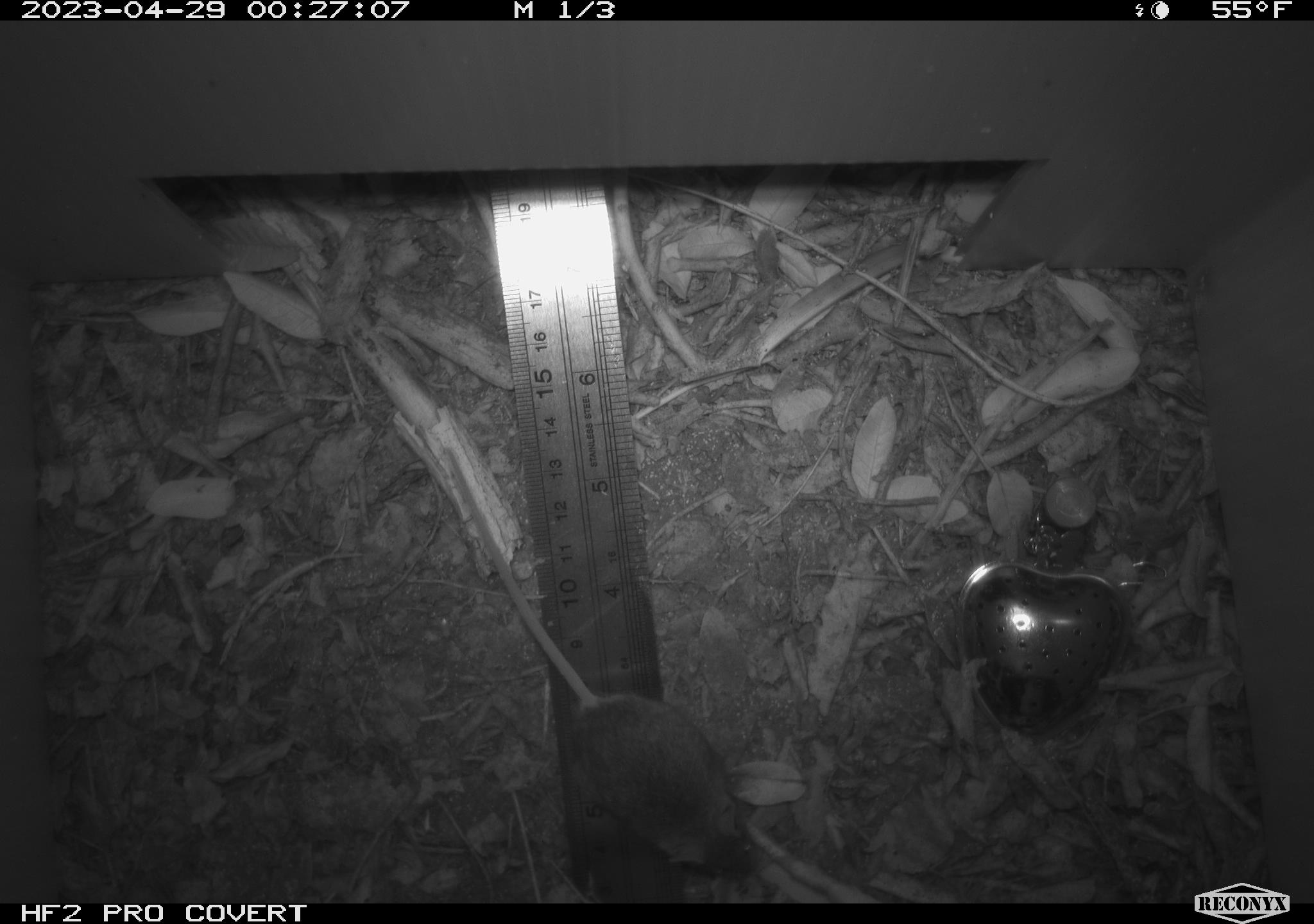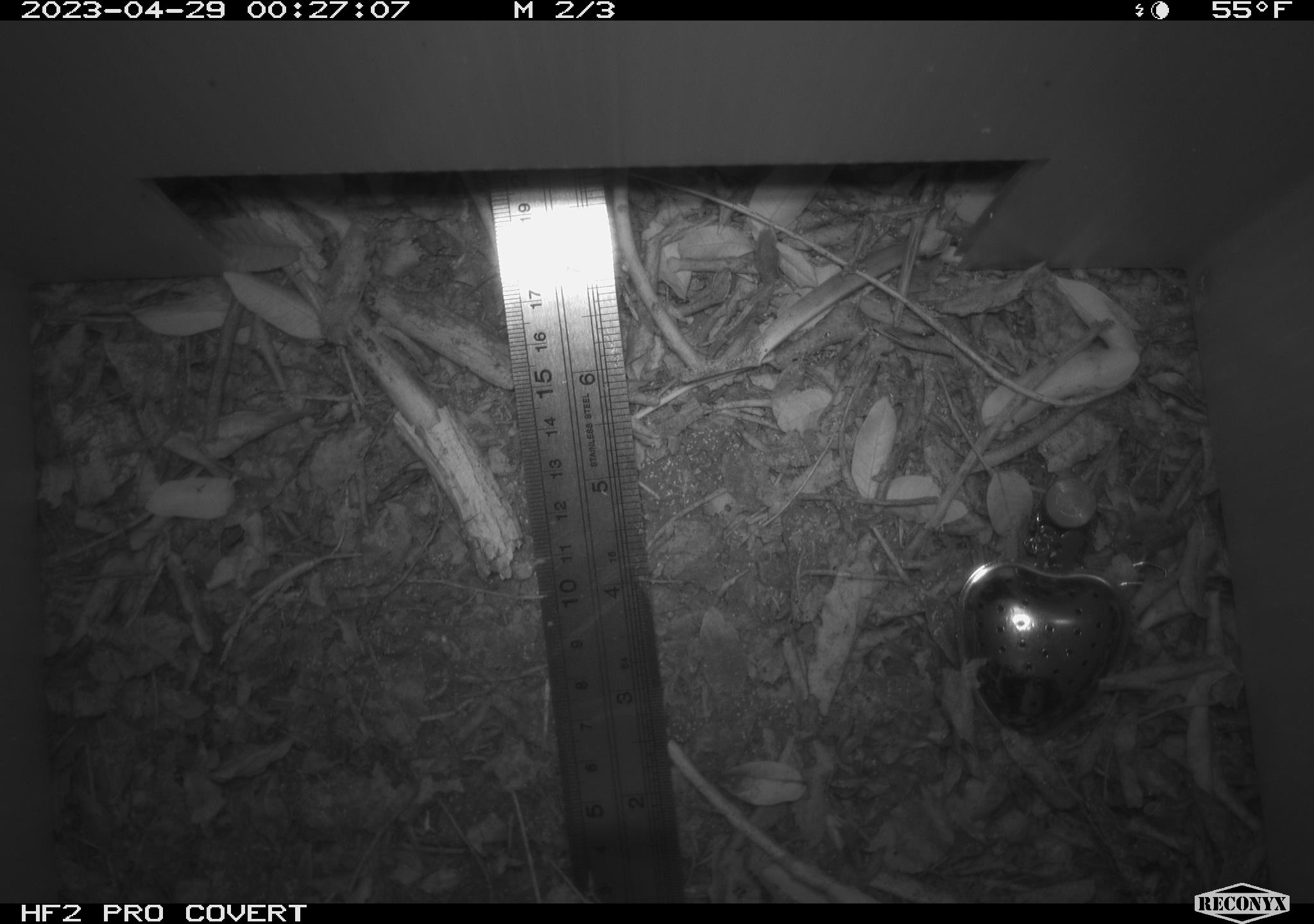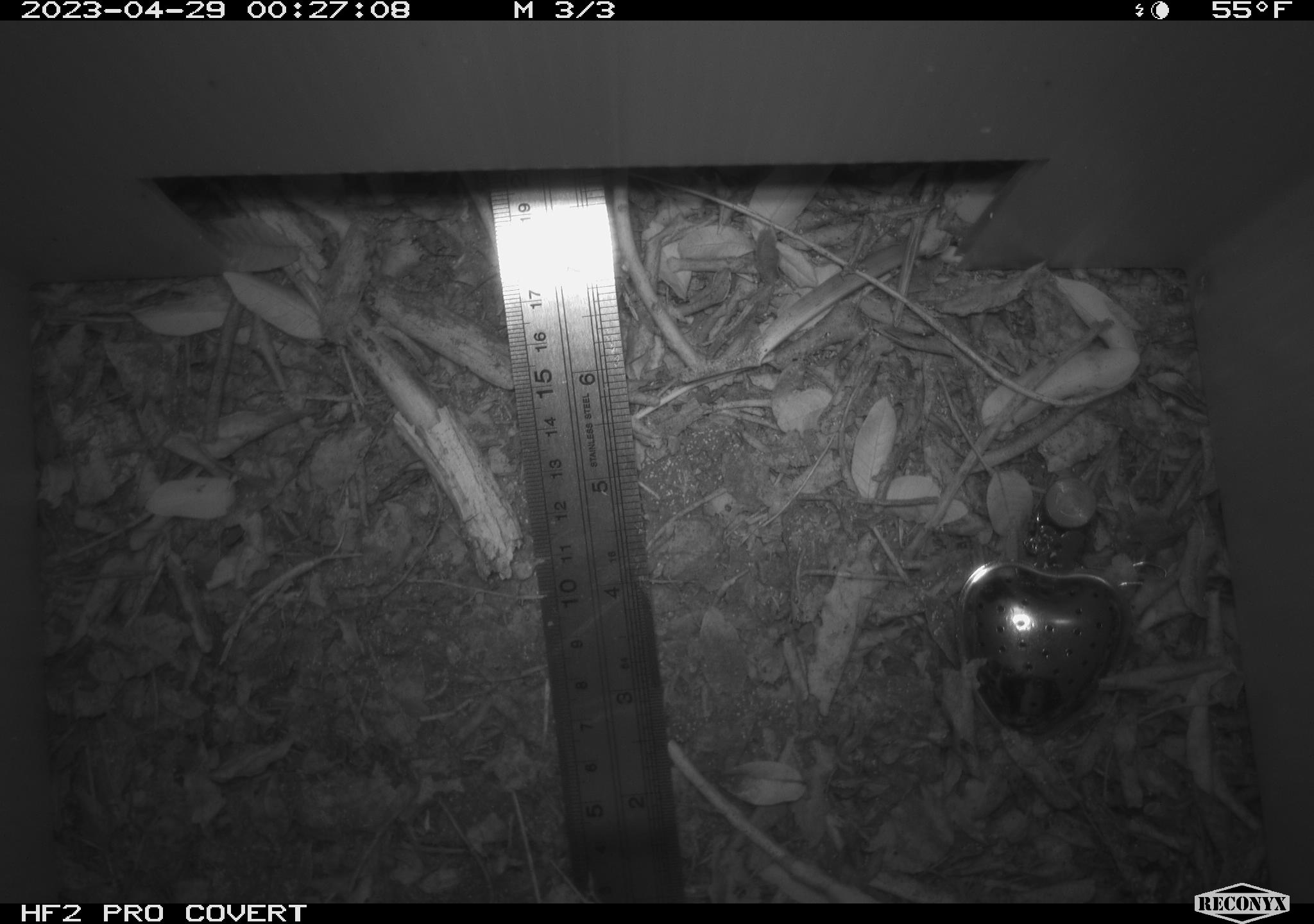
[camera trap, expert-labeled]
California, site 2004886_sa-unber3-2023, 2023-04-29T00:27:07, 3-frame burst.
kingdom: Animalia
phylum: Chordata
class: Mammalia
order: Rodentia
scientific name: Rodentia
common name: mouse species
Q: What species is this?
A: Mouse species (Rodentia).